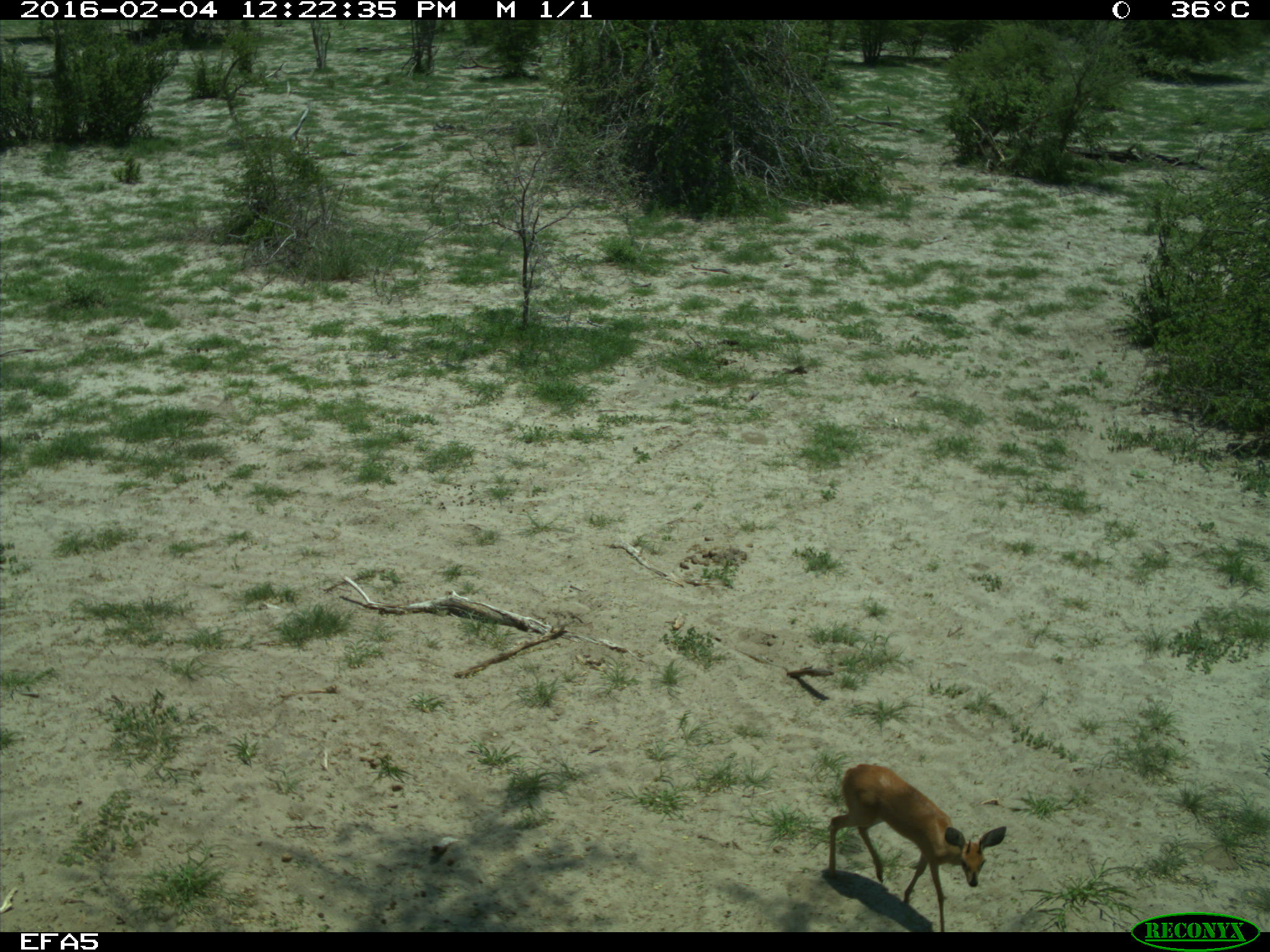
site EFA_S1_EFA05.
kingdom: Animalia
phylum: Chordata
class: Mammalia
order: Artiodactyla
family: Bovidae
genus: Raphicerus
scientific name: Raphicerus campestris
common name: steenbok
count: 1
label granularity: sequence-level